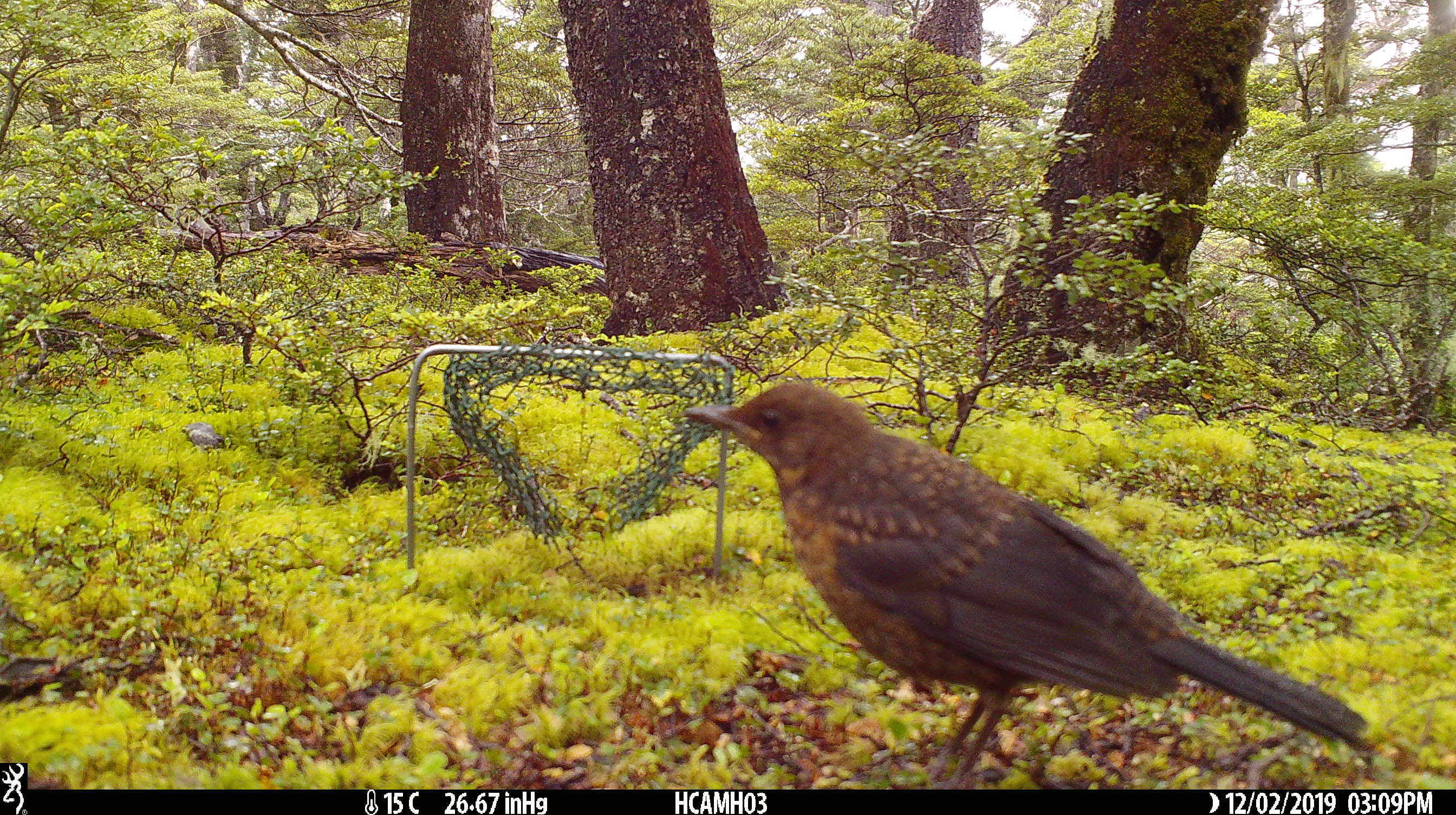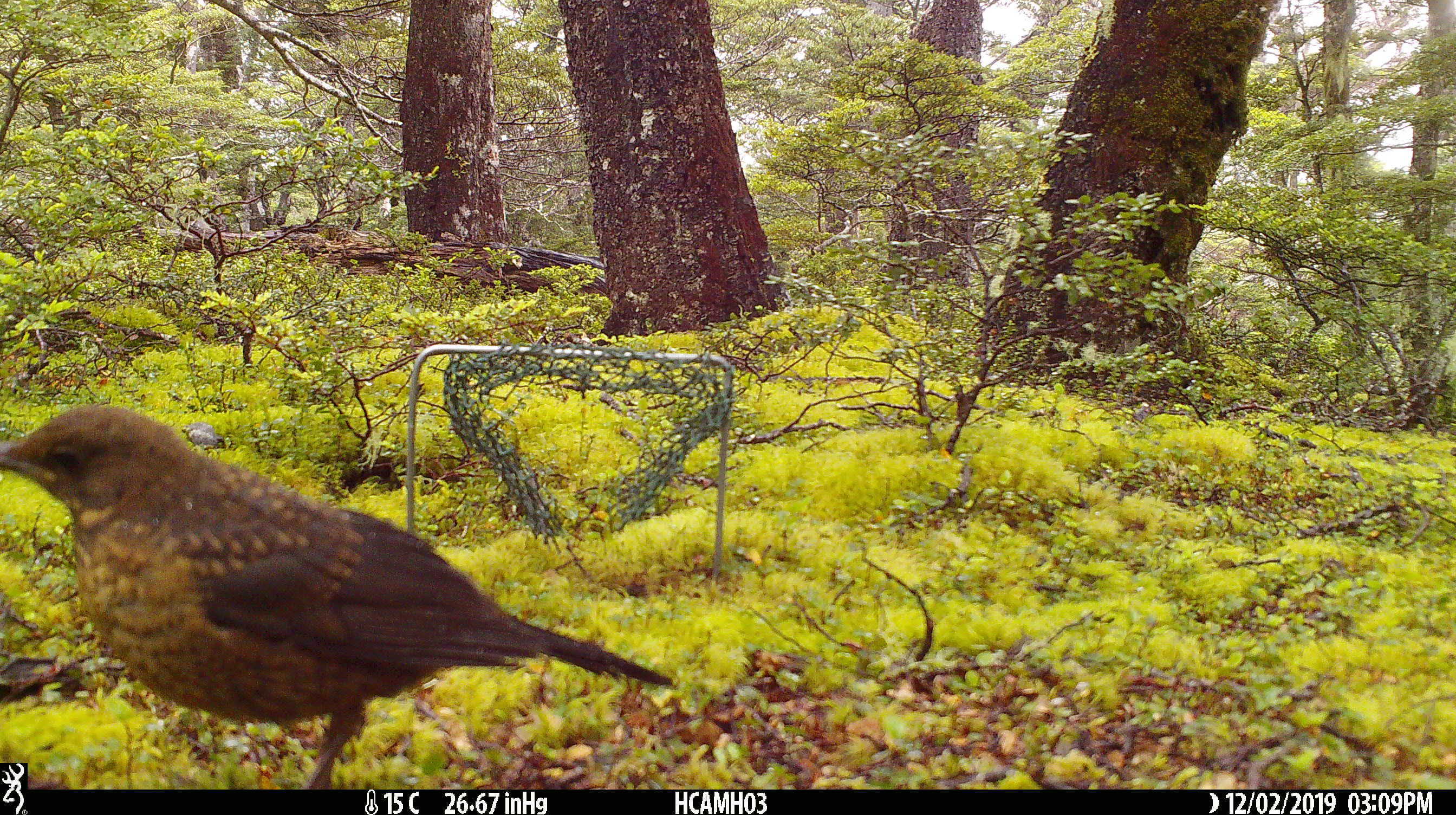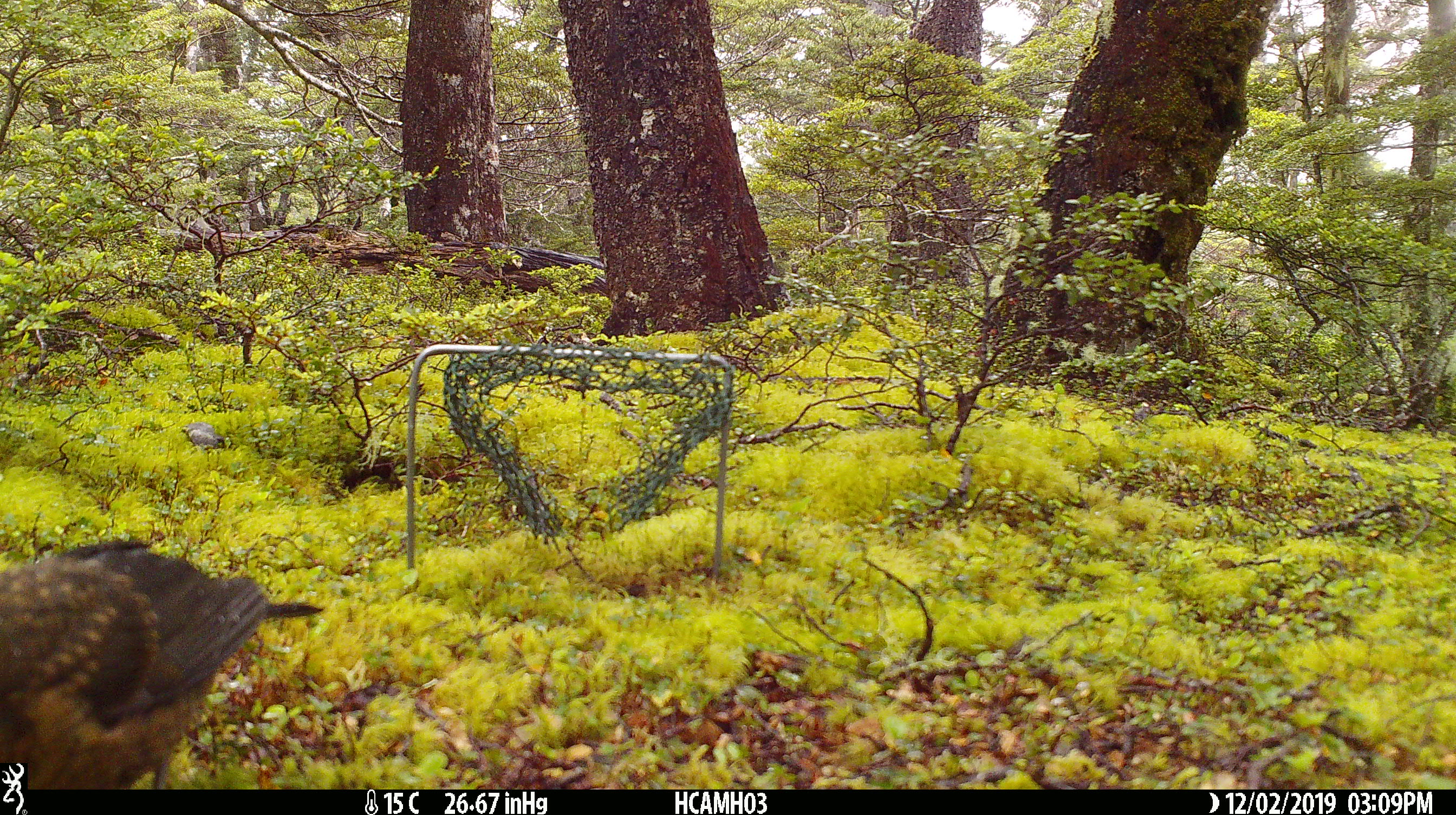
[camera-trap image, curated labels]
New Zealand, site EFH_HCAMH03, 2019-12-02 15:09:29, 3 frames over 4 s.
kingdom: Animalia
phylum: Chordata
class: Aves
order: Passeriformes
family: Turdidae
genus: Turdus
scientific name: Turdus merula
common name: eurasian blackbird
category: blackbird